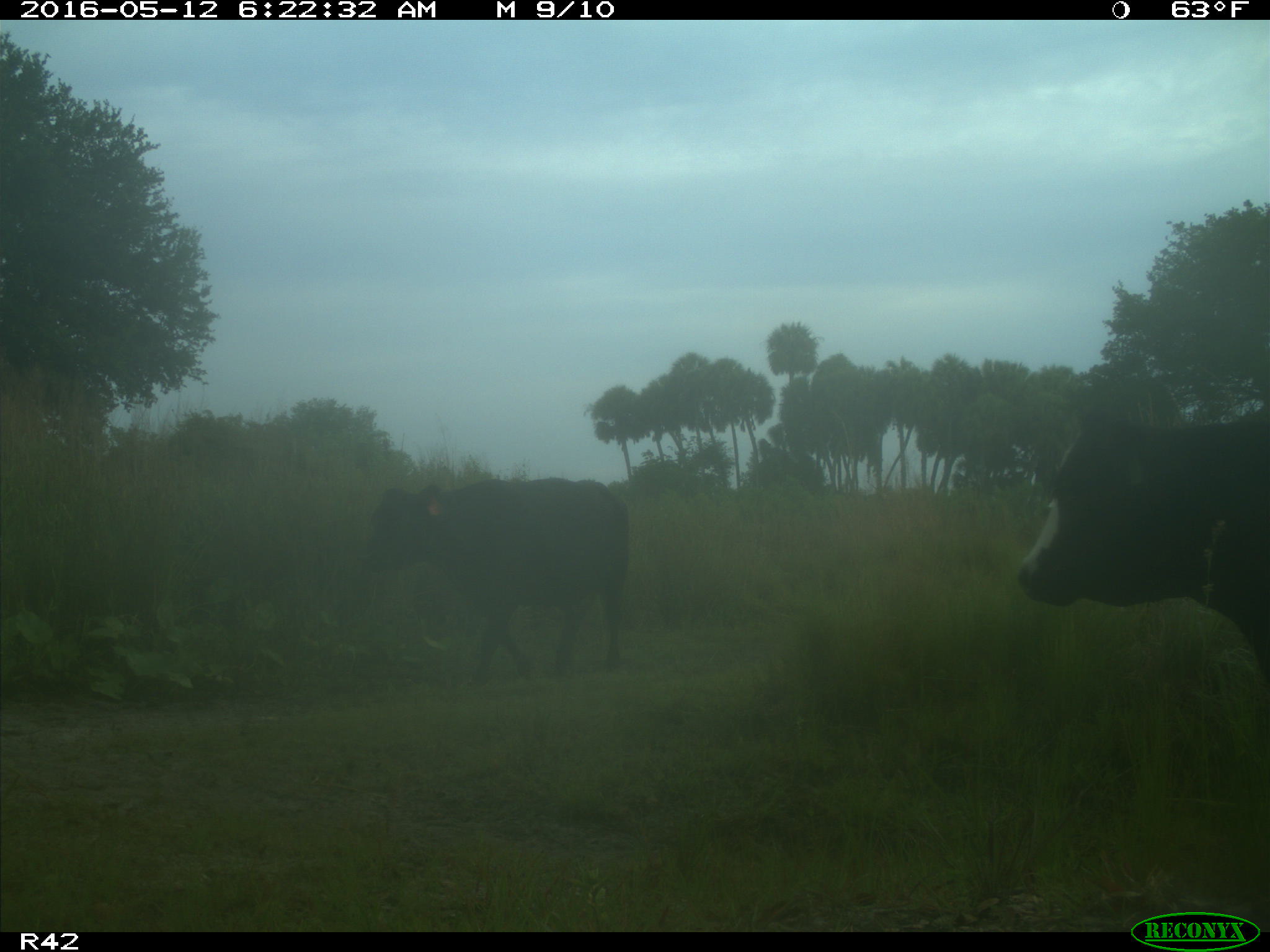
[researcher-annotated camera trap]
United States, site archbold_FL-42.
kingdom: Animalia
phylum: Chordata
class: Mammalia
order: Artiodactyla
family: Bovidae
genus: Bos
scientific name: Bos taurus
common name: domestic cow